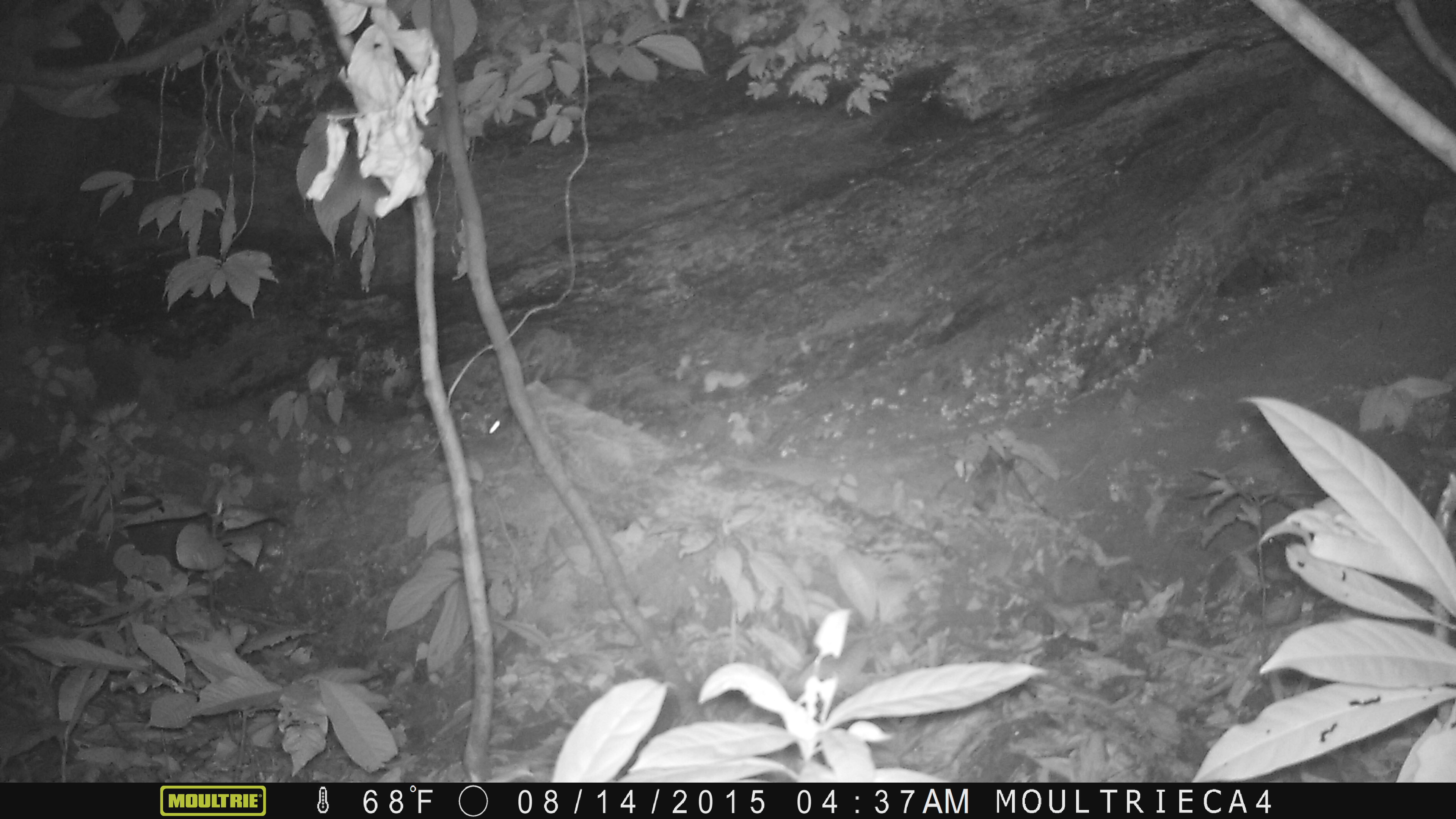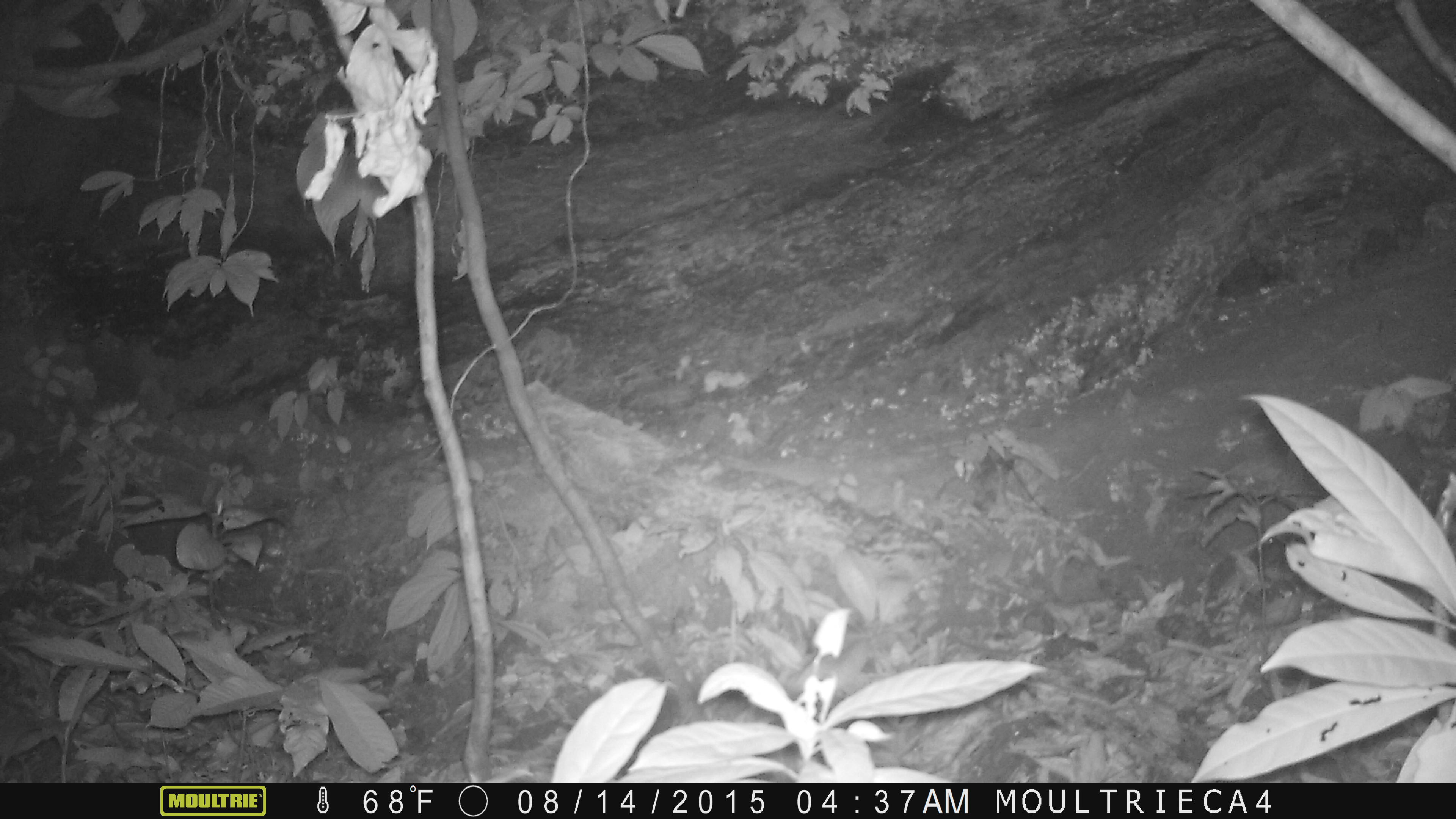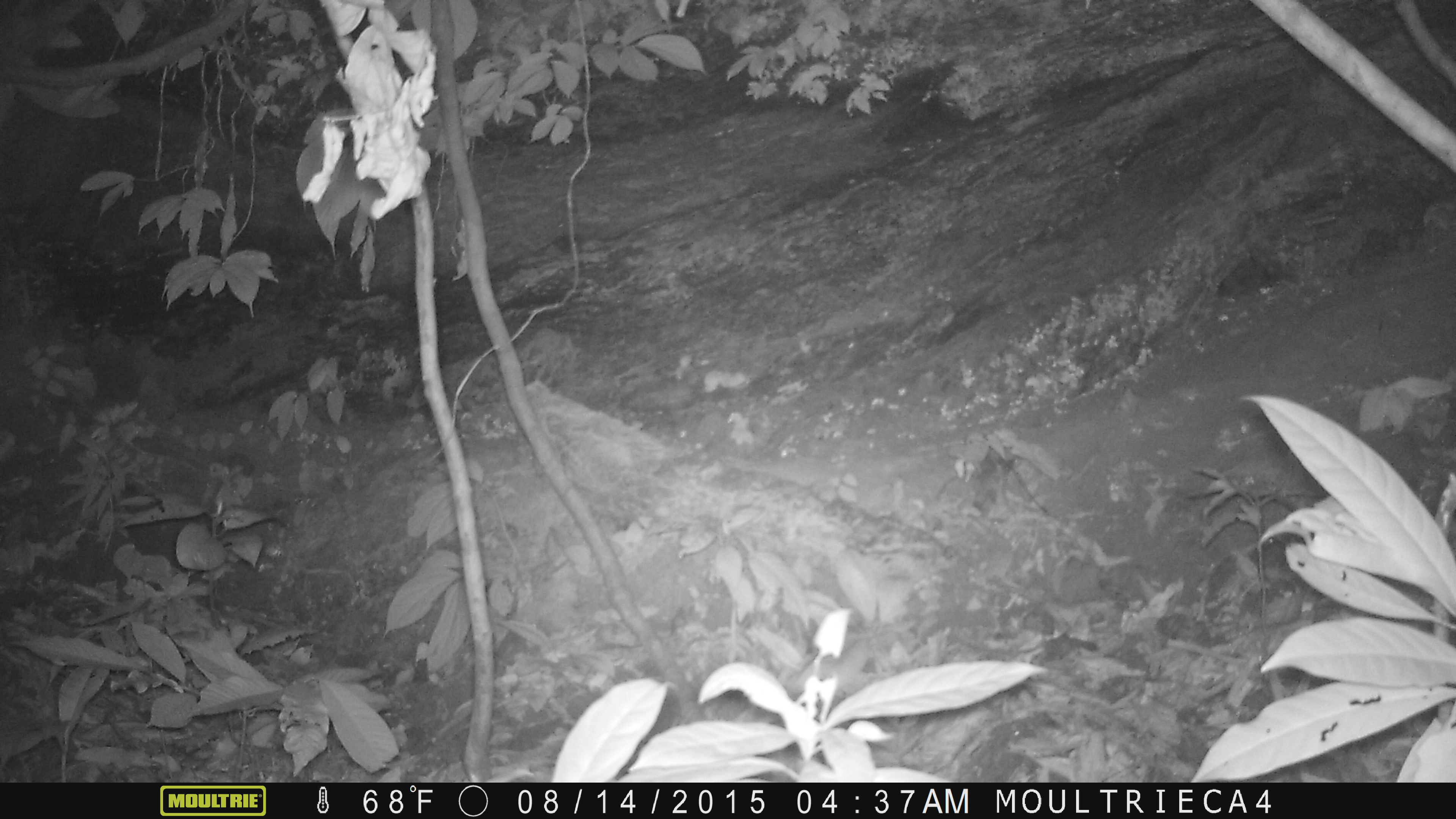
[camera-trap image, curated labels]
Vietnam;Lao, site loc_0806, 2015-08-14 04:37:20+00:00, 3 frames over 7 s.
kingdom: Animalia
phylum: Chordata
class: Mammalia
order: Rodentia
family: Muridae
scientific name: Muridae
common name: old-world mice and rats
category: unidentified murid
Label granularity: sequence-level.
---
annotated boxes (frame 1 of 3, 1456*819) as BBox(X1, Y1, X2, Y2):
unidentified murid: BBox(482, 358, 655, 455)